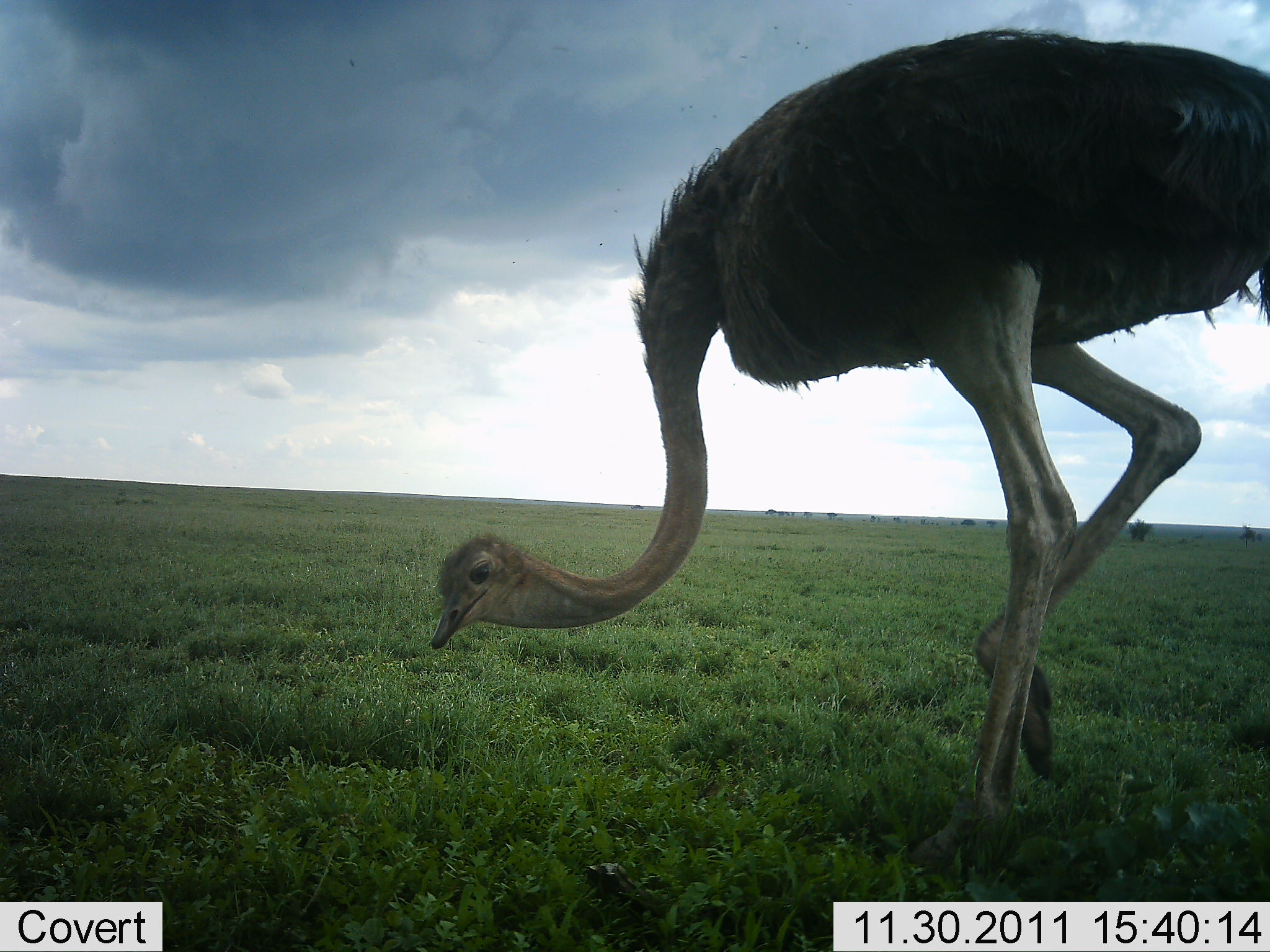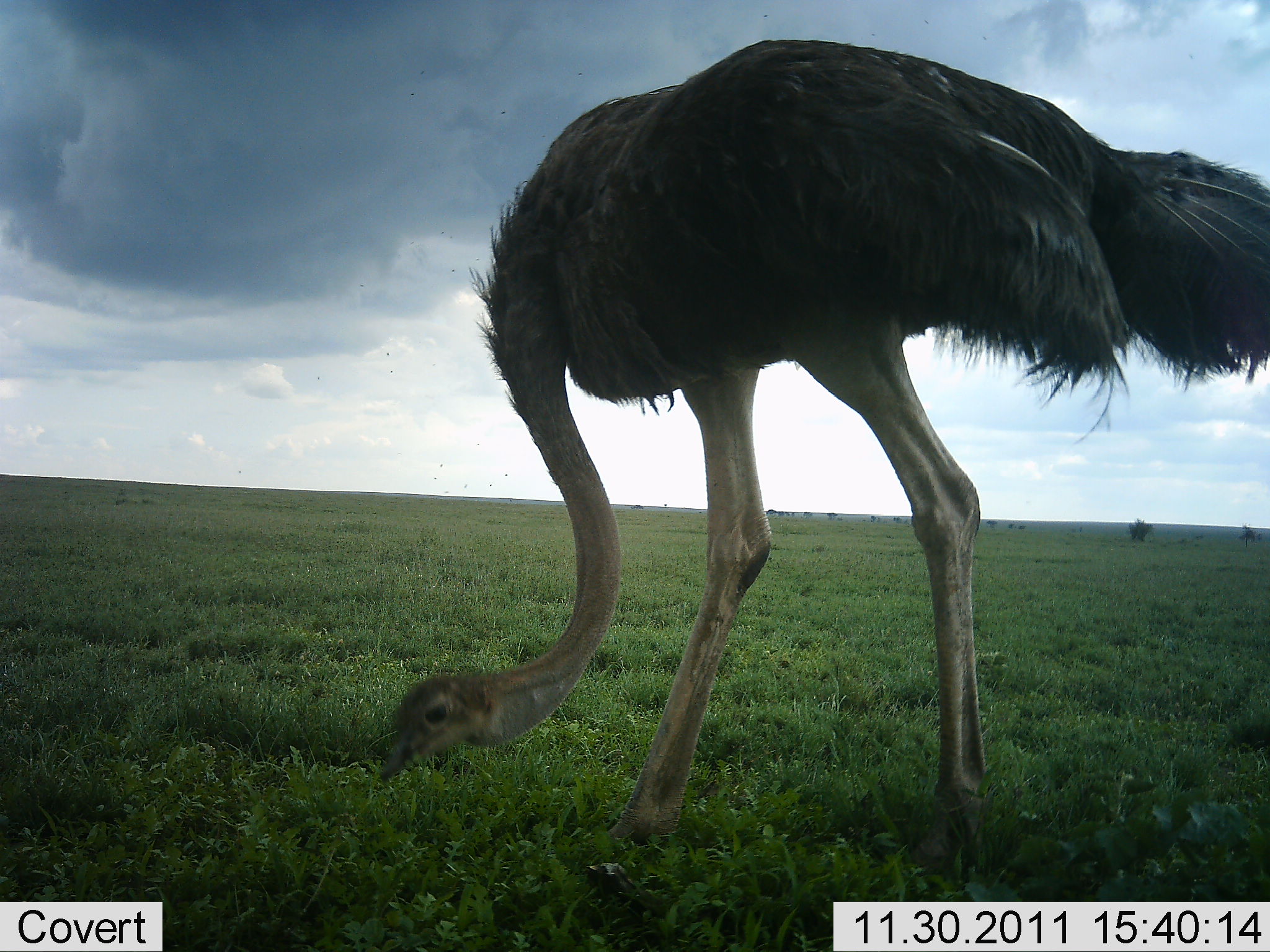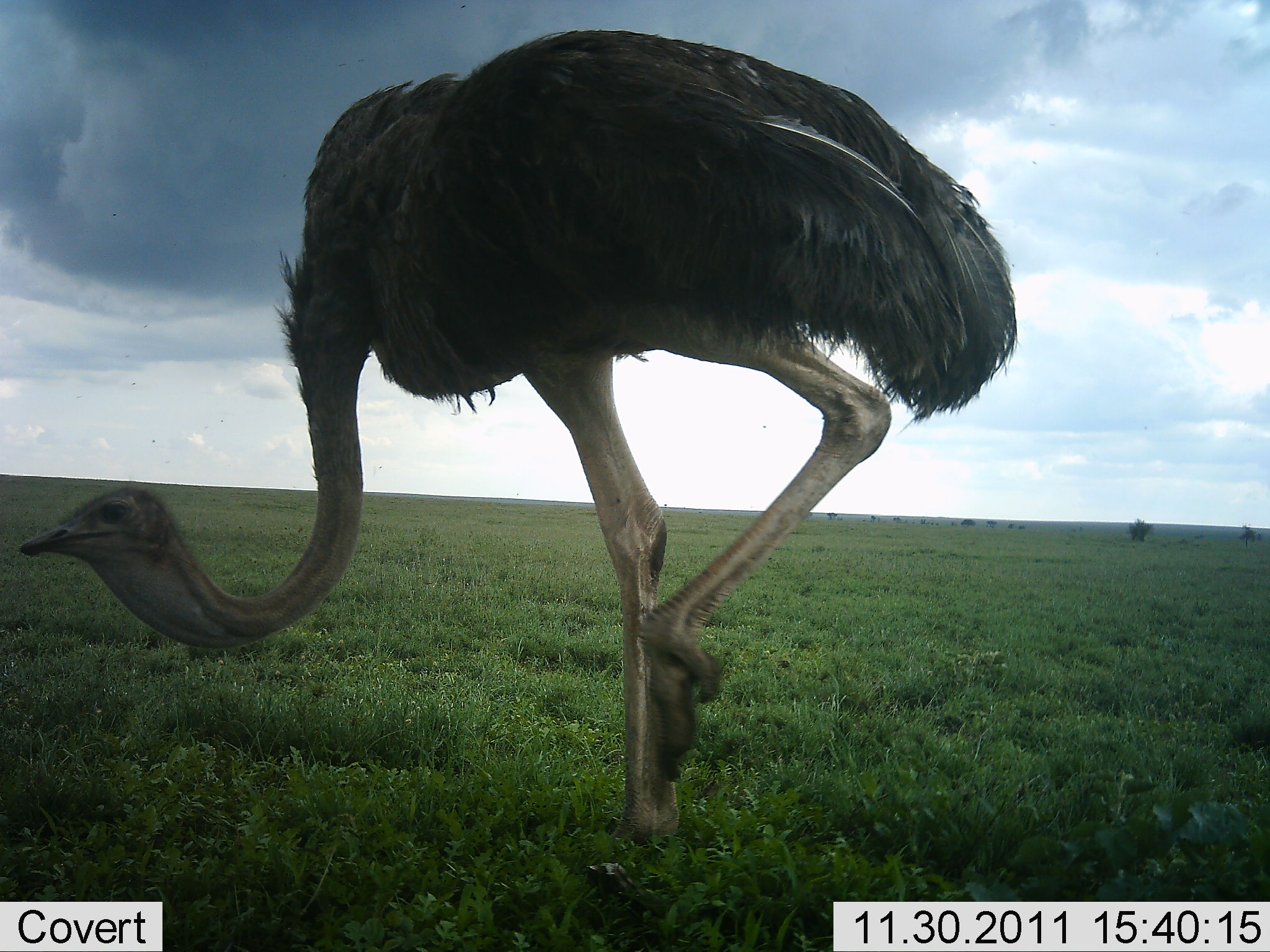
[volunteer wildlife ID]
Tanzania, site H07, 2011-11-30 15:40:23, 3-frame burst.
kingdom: Animalia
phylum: Chordata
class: Aves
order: Struthioniformes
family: Struthionidae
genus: Struthio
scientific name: Struthio camelus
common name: ostrich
Ostrich (Struthio camelus), count 1. Behavior (volunteer vote fractions): standing 0%, resting 0%, moving 67%, interacting 0%. Young present (vote fraction): 0%. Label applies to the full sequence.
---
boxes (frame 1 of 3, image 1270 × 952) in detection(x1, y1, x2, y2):
animal: detection(430, 25, 1270, 880)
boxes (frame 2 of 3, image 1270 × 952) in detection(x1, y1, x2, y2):
animal: detection(378, 34, 1270, 850)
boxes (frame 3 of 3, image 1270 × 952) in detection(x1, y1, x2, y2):
animal: detection(18, 28, 1016, 847)